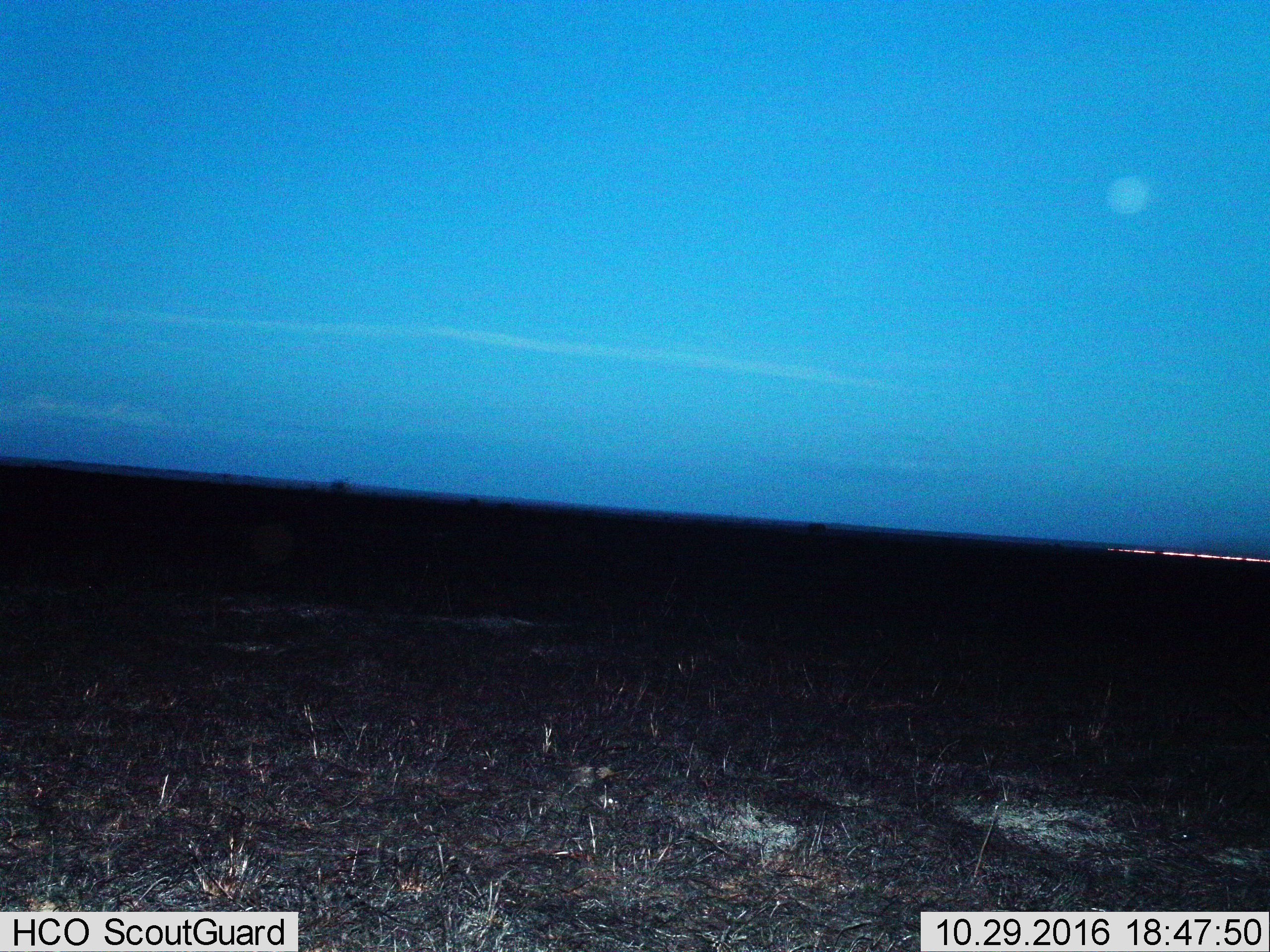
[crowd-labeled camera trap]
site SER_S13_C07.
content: unidentified animal